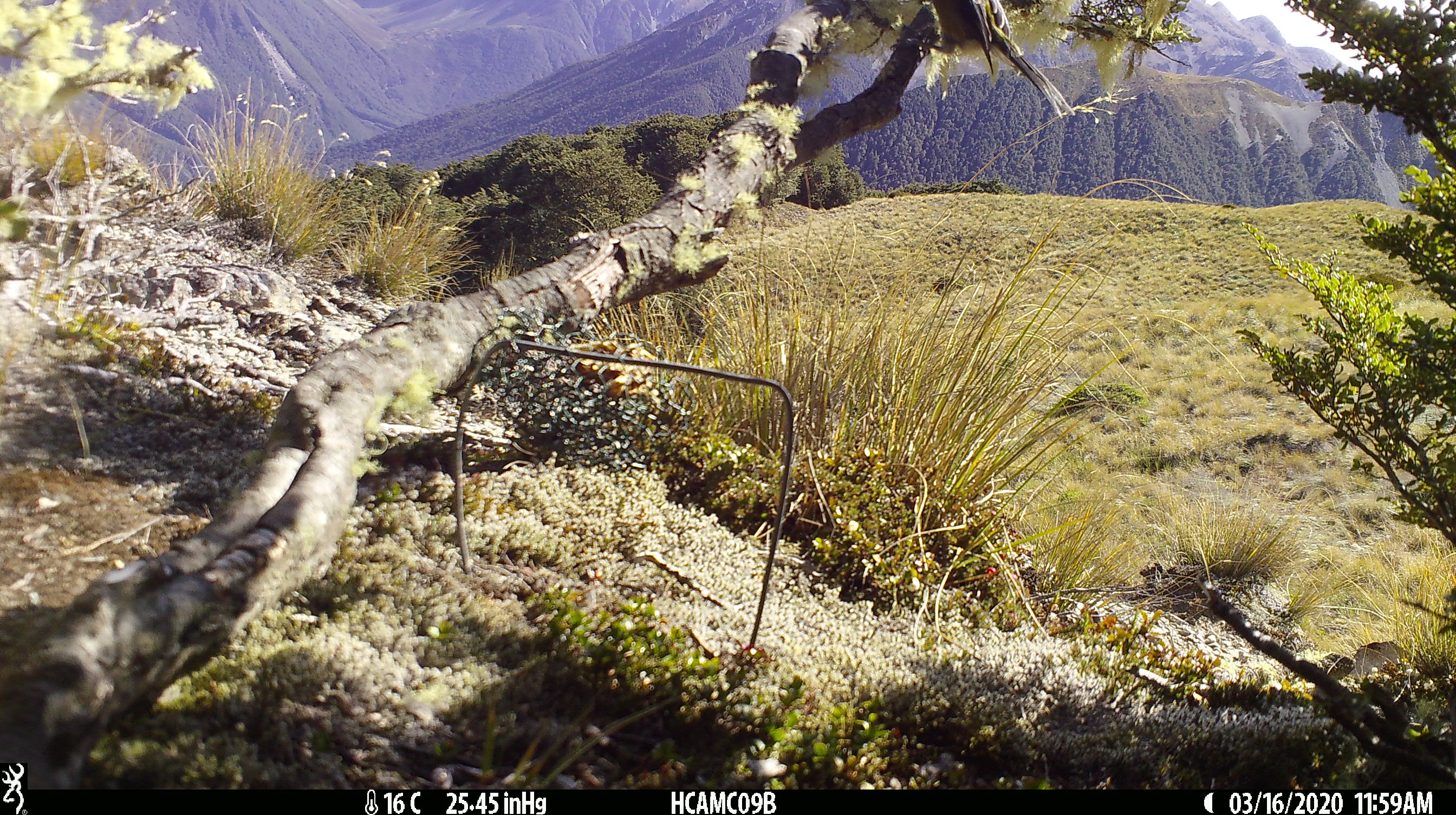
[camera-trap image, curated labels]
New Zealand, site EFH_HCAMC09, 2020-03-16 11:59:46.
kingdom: Animalia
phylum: Chordata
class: Aves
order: Passeriformes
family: Meliphagidae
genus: Anthornis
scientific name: Anthornis melanura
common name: new zealand bellbird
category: bellbird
Bellbird (new zealand bellbird) (Anthornis melanura).